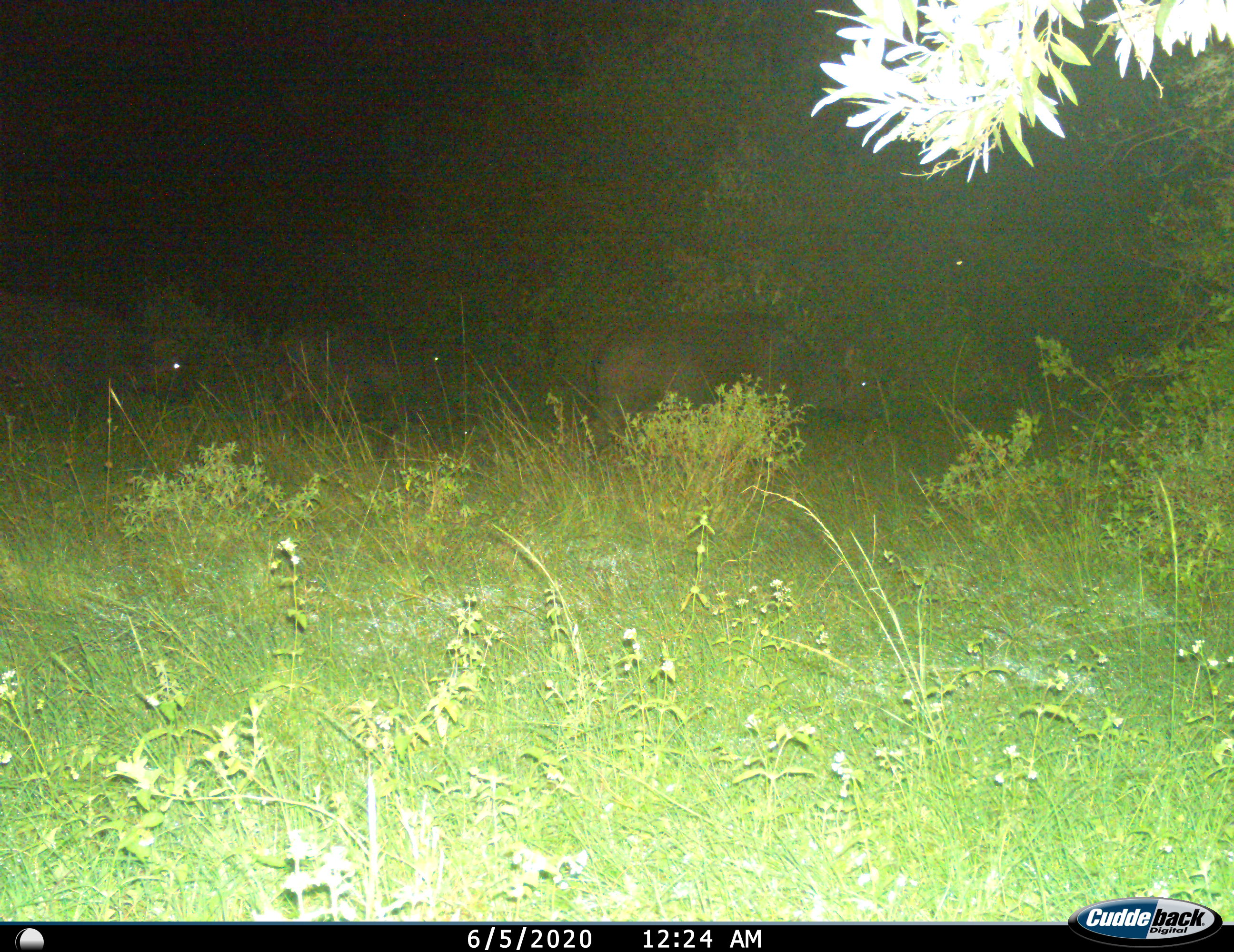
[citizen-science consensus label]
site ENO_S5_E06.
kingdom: Animalia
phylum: Chordata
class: Mammalia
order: Artiodactyla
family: Bovidae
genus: Syncerus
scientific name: Syncerus caffer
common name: african buffalo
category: buffalo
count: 3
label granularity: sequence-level